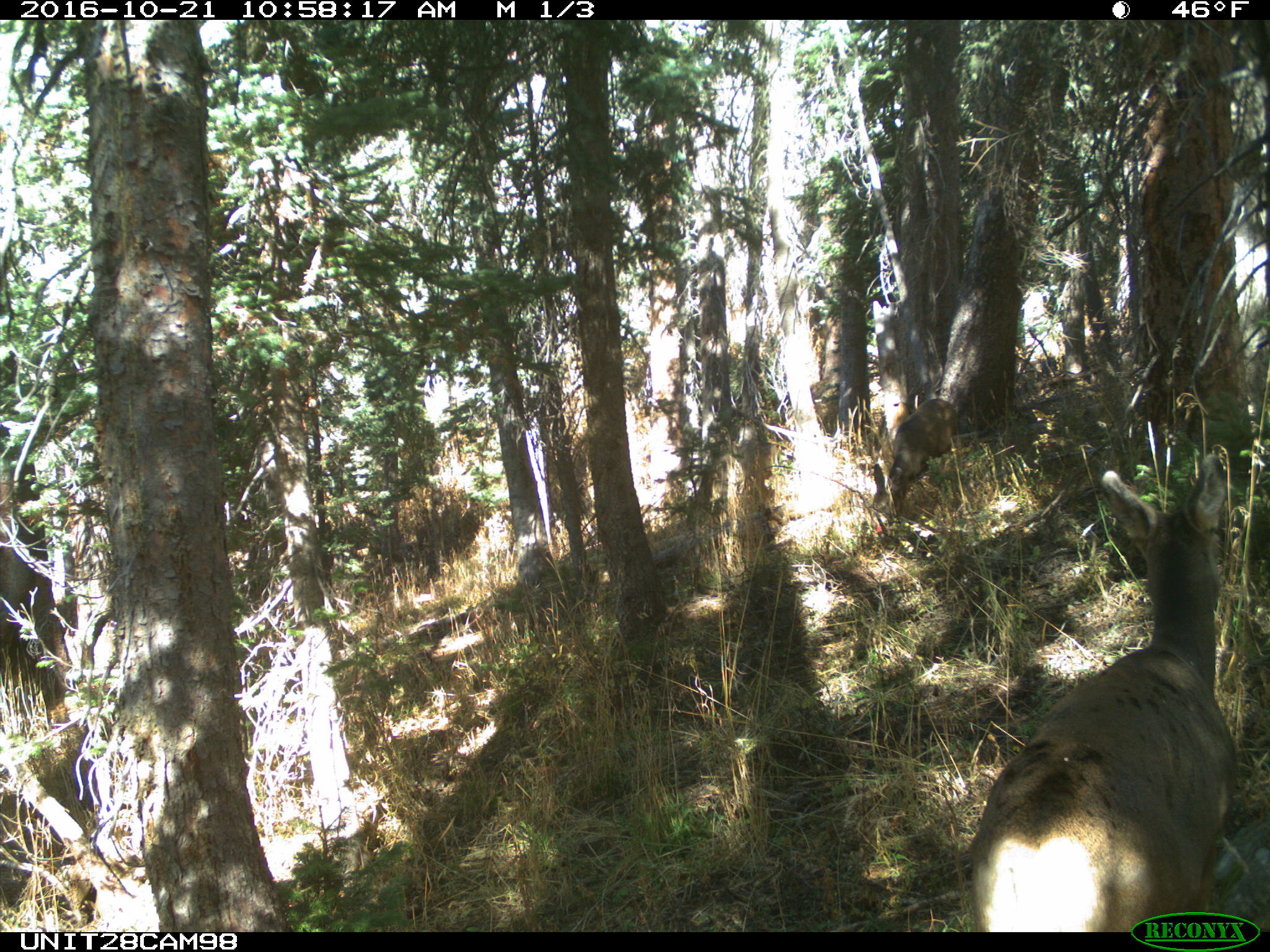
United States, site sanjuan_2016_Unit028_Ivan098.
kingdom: Animalia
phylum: Chordata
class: Mammalia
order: Artiodactyla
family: Cervidae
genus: Odocoileus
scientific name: Odocoileus hemionus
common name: mule deer